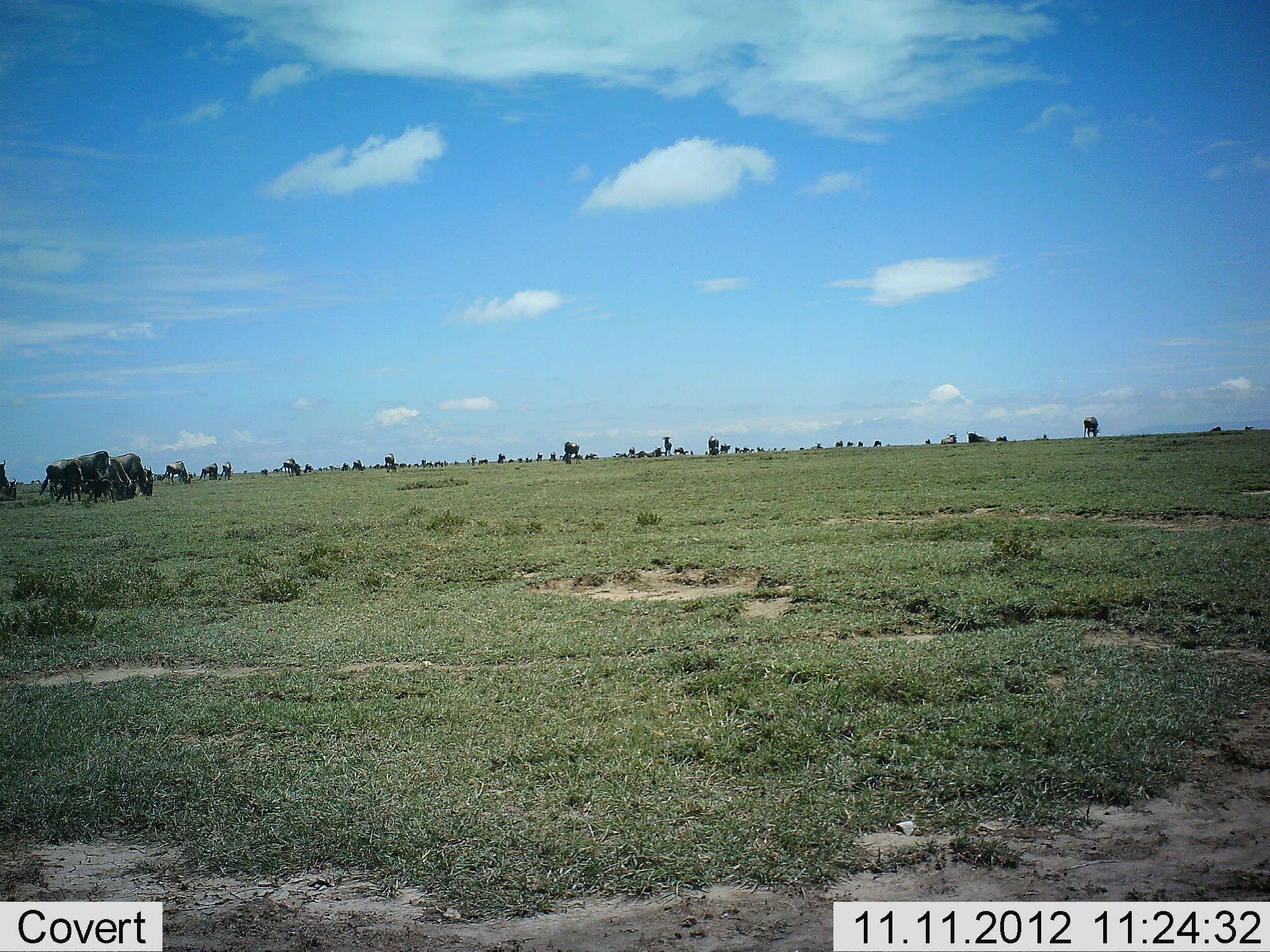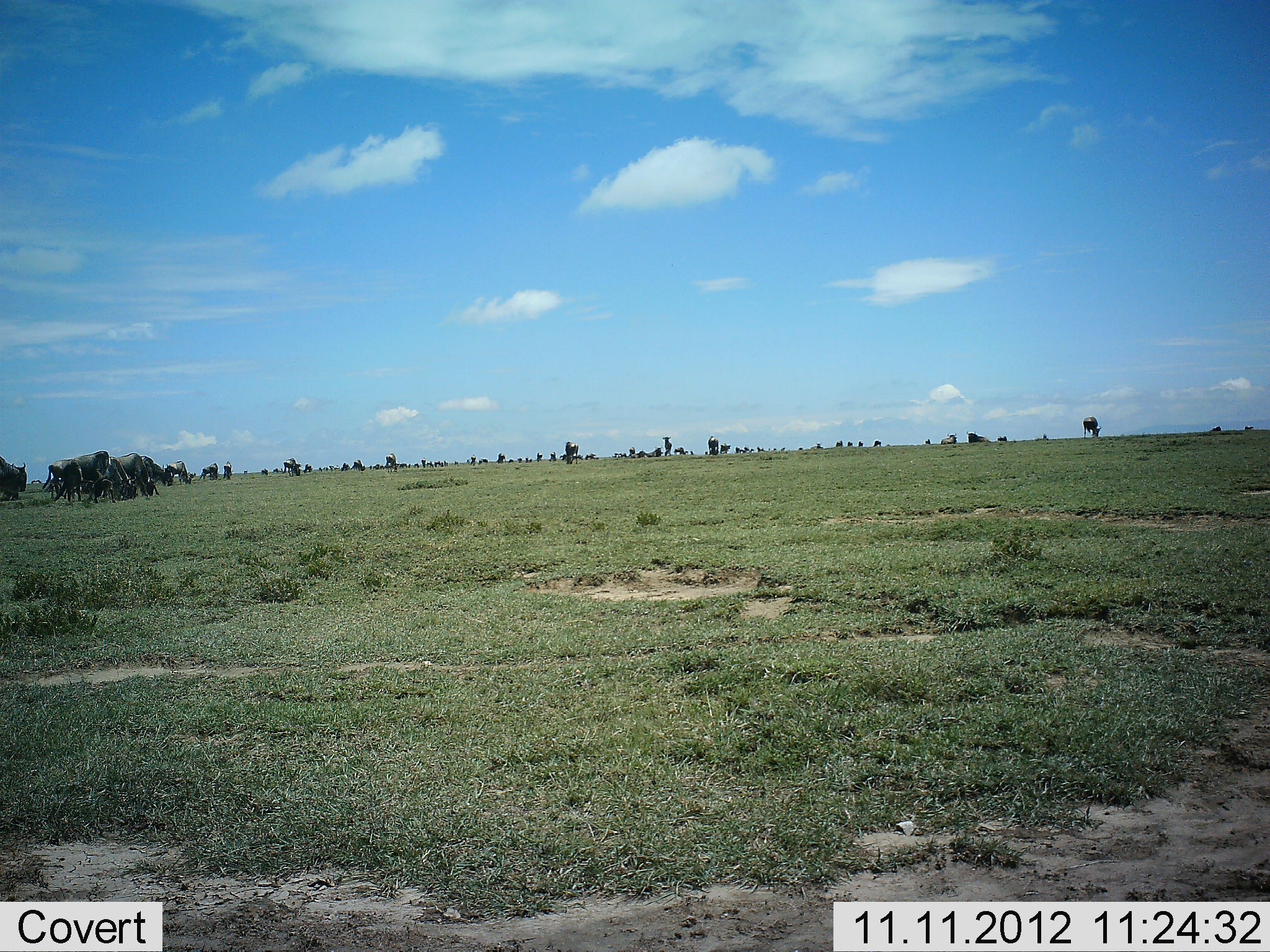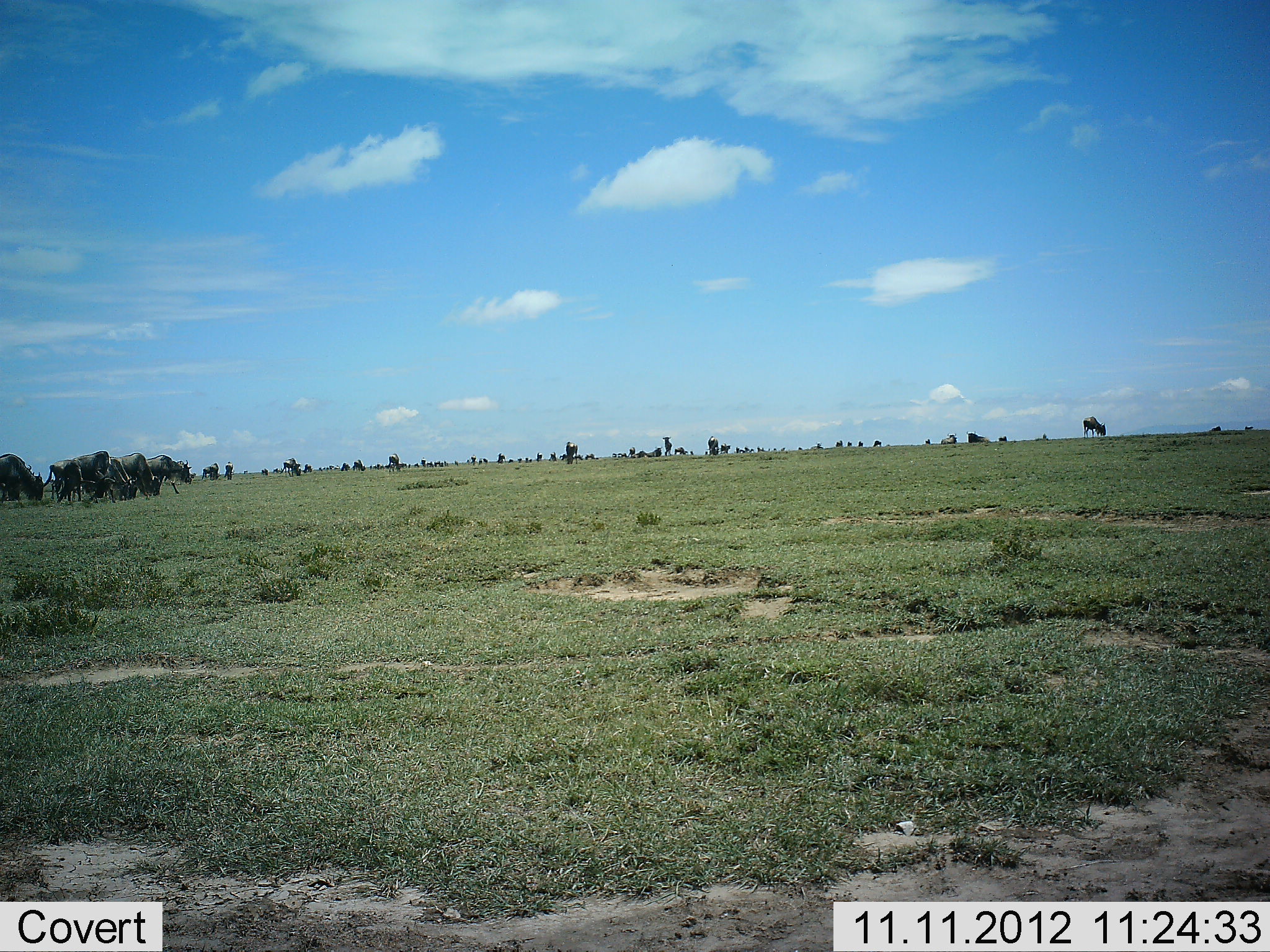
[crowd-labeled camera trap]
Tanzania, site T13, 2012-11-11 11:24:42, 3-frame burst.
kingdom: Animalia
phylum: Chordata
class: Mammalia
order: Artiodactyla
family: Bovidae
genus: Connochaetes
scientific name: Connochaetes taurinus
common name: blue wildebeest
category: wildebeest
Wildebeest (blue wildebeest) (Connochaetes taurinus), count 11-50. Behavior (volunteer vote fractions): standing 40%, resting 10%, moving 60%, interacting 0%. Young present (vote fraction): 0%. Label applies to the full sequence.